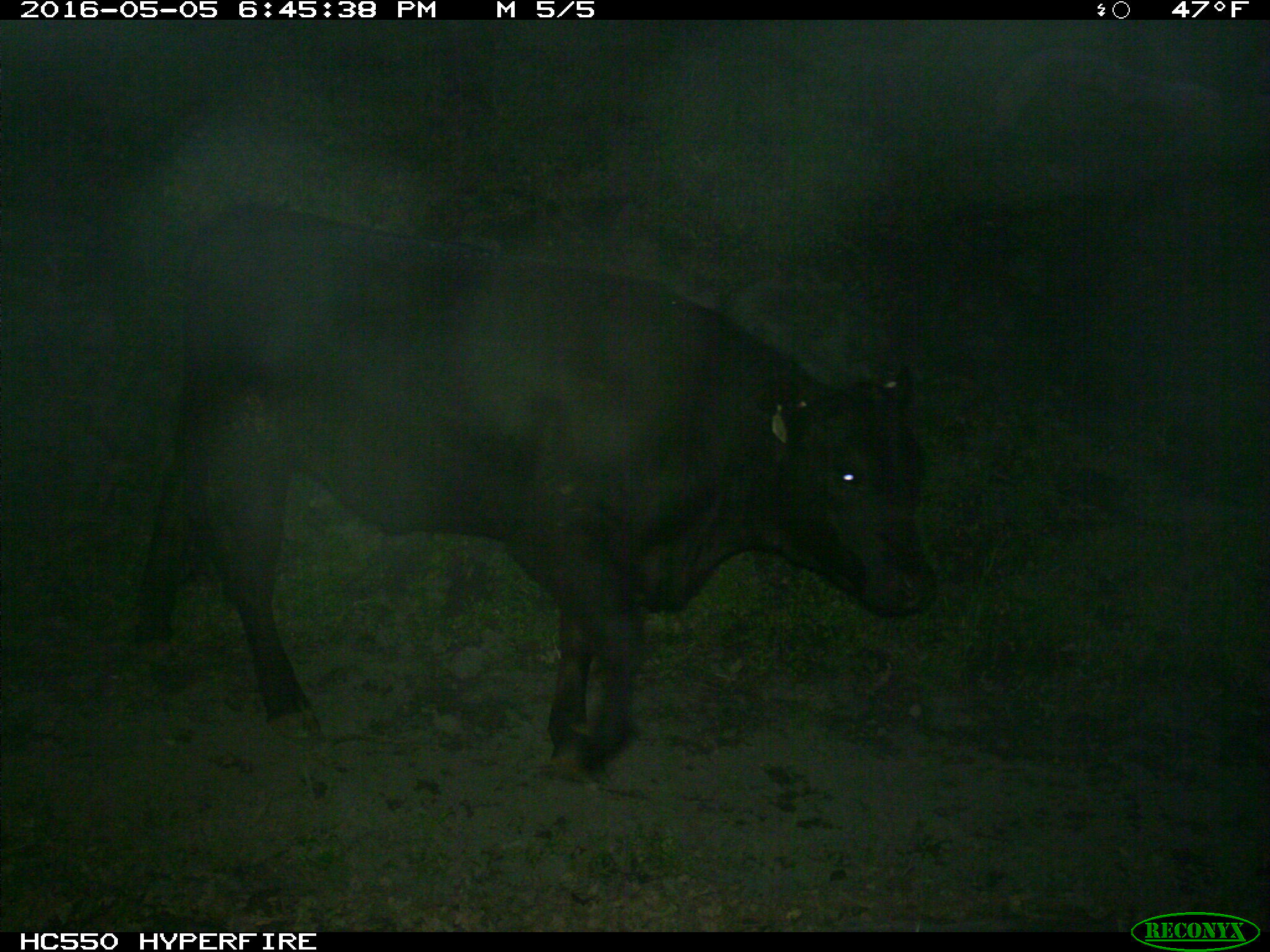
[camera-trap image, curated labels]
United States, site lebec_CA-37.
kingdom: Animalia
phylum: Chordata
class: Mammalia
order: Artiodactyla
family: Bovidae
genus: Bos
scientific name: Bos taurus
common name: domestic cow